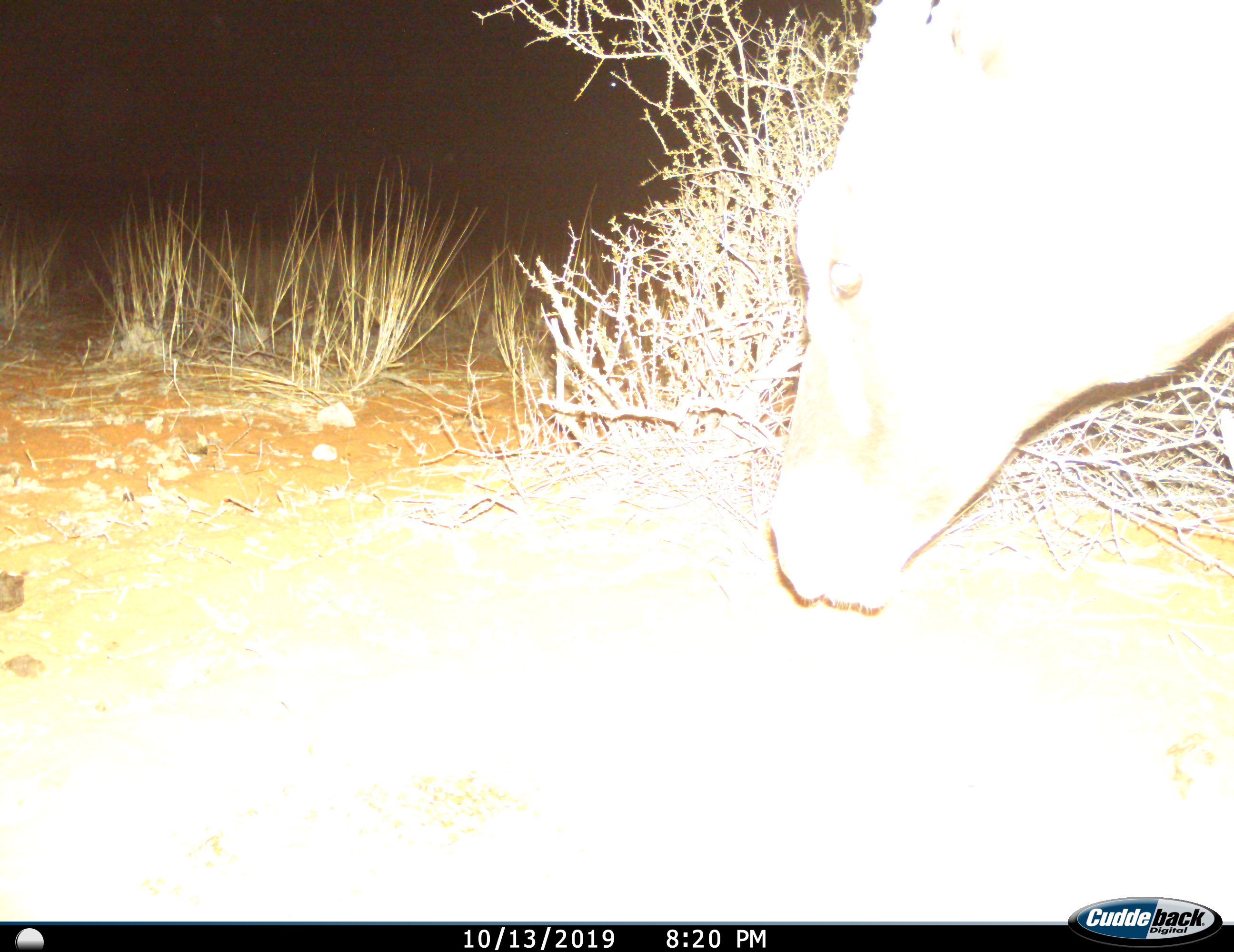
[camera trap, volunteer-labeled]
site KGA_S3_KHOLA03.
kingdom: Animalia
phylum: Chordata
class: Mammalia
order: Artiodactyla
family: Bovidae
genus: Antidorcas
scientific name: Antidorcas marsupialis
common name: springbok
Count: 1.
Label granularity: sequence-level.